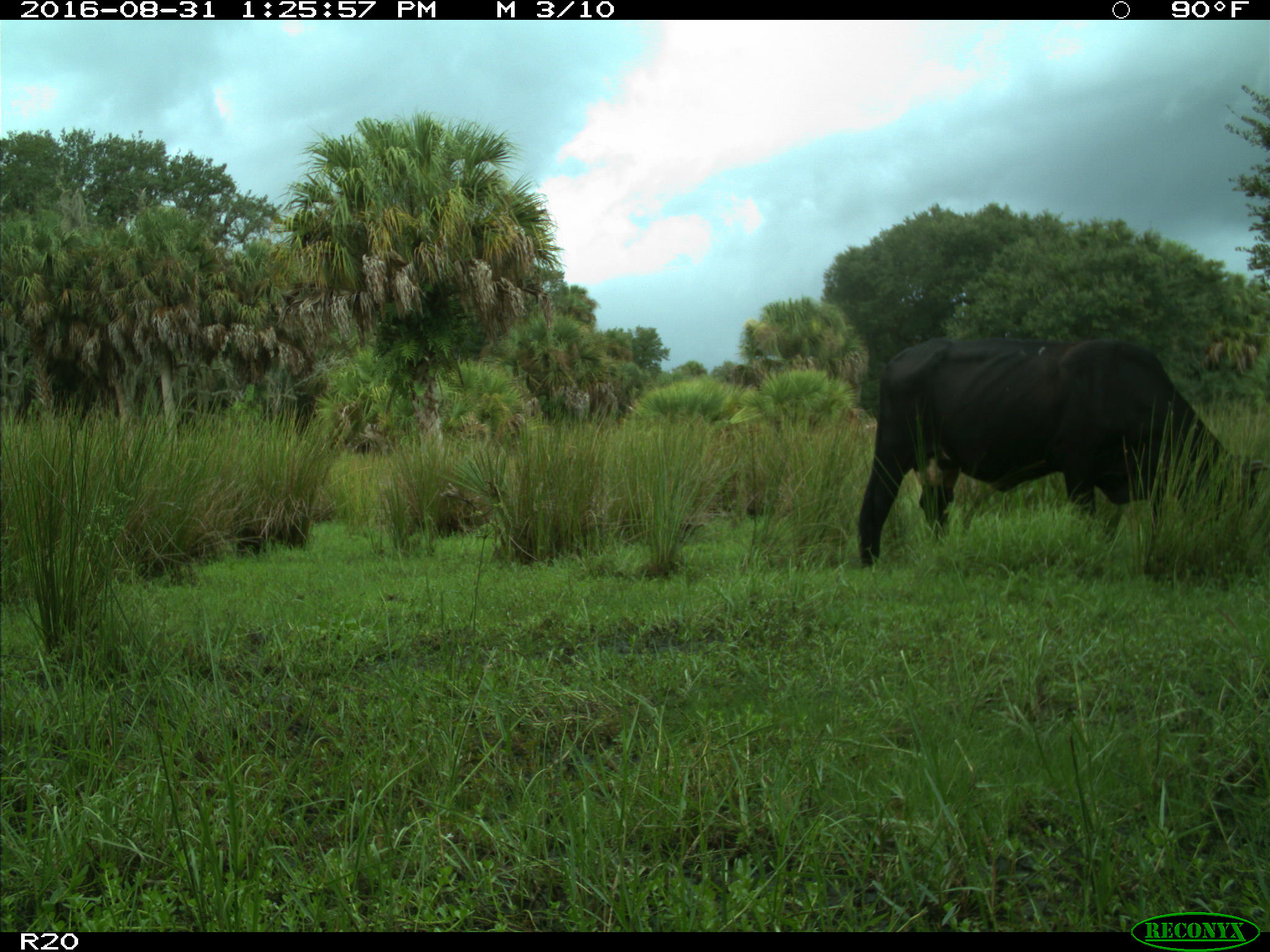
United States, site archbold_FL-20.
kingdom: Animalia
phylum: Chordata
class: Mammalia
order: Artiodactyla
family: Bovidae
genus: Bos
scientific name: Bos taurus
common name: domestic cow